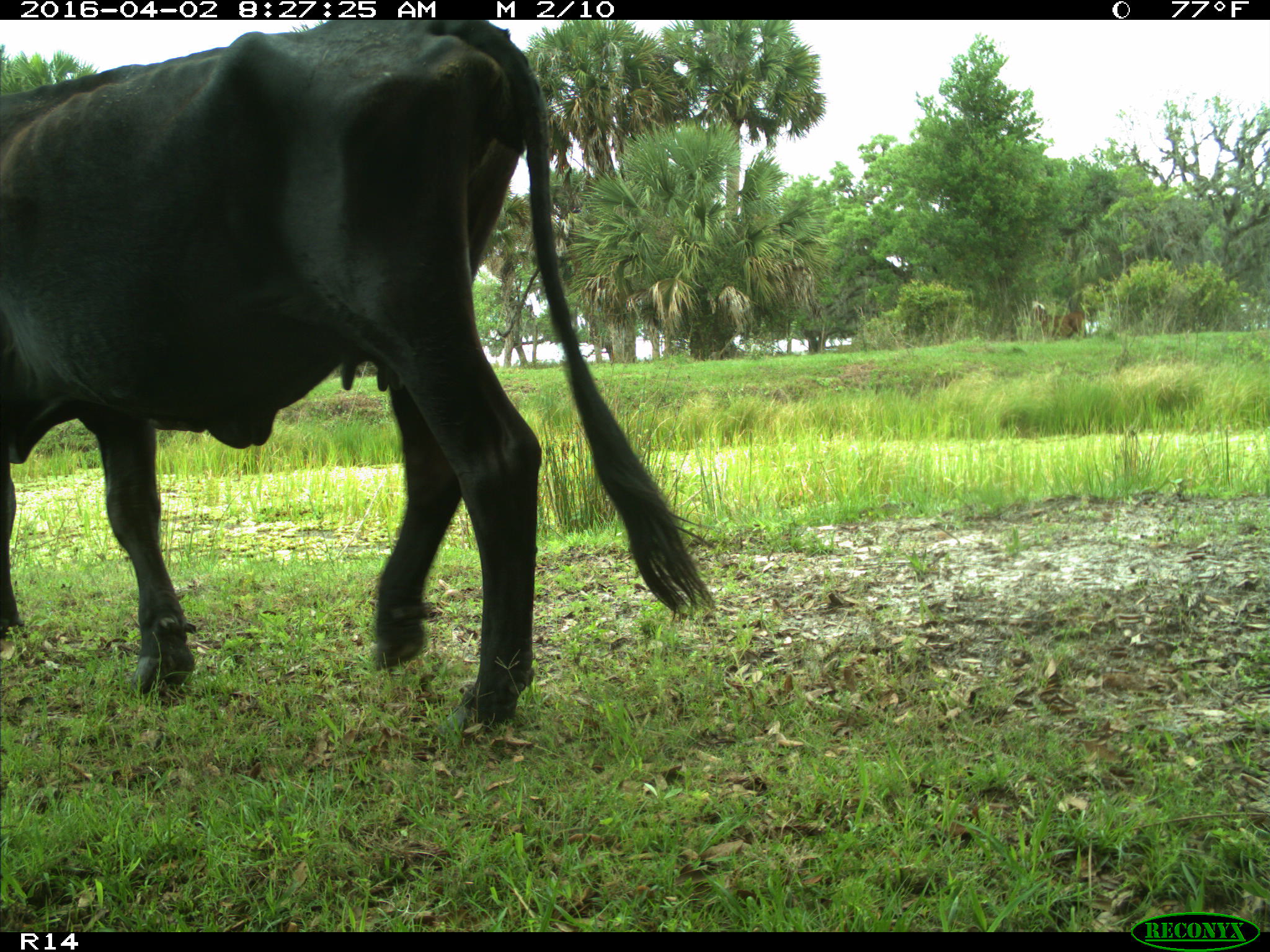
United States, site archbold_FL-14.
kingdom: Animalia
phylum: Chordata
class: Mammalia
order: Artiodactyla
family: Bovidae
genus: Bos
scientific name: Bos taurus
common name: domestic cow